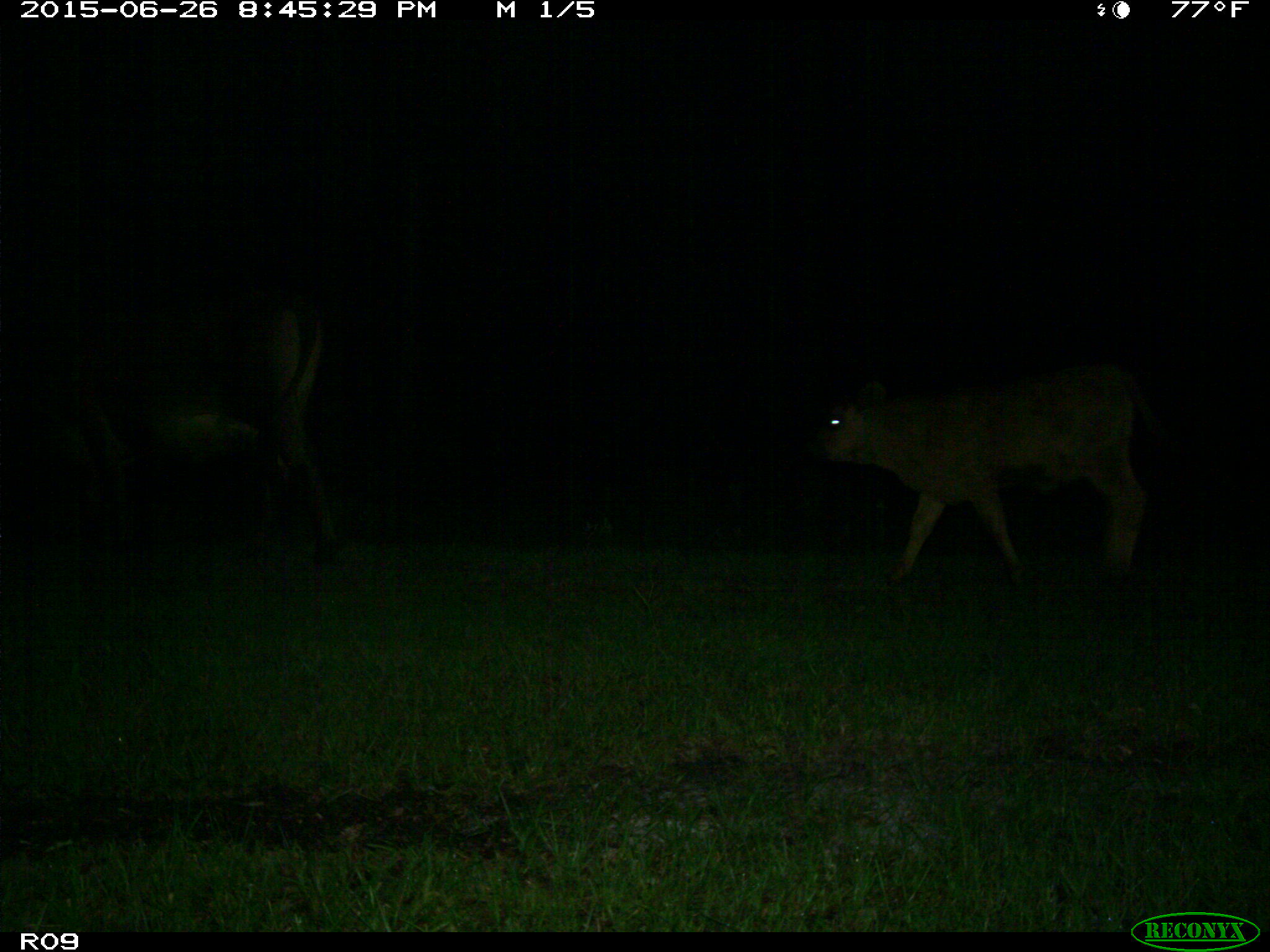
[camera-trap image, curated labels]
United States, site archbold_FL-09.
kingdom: Animalia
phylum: Chordata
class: Mammalia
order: Artiodactyla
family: Bovidae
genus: Bos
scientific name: Bos taurus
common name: domestic cow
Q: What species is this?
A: Bos taurus (domestic cow).